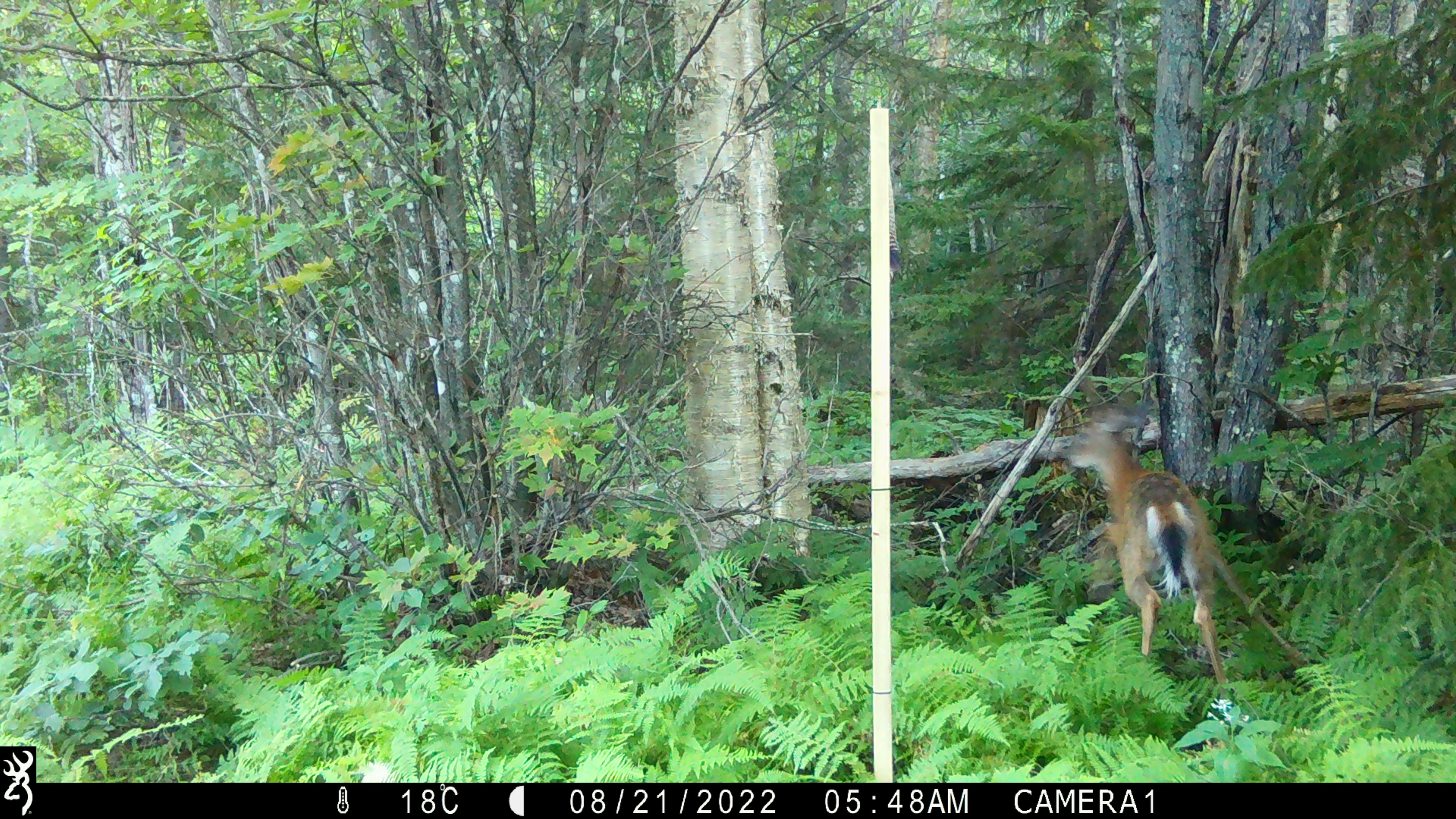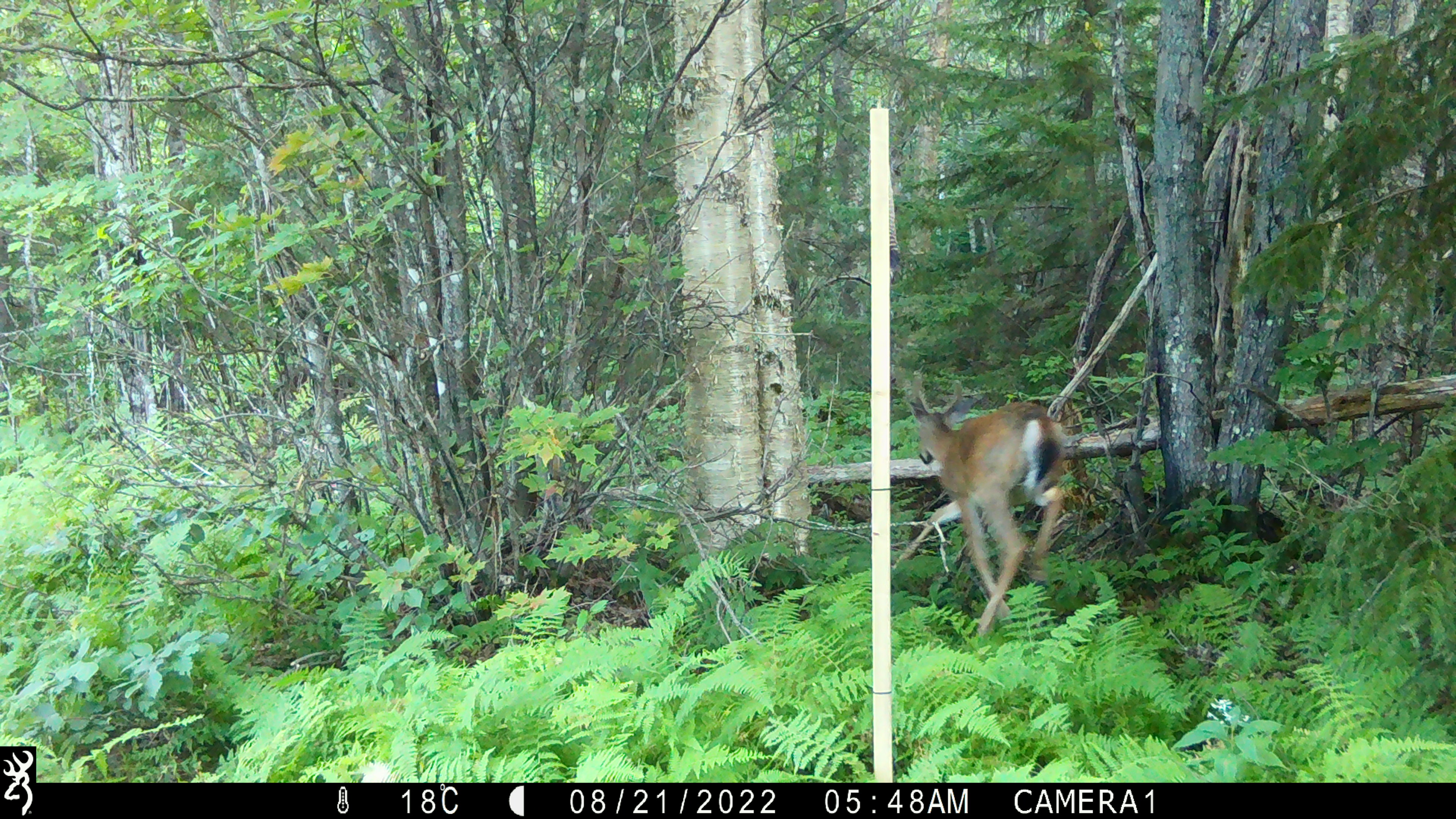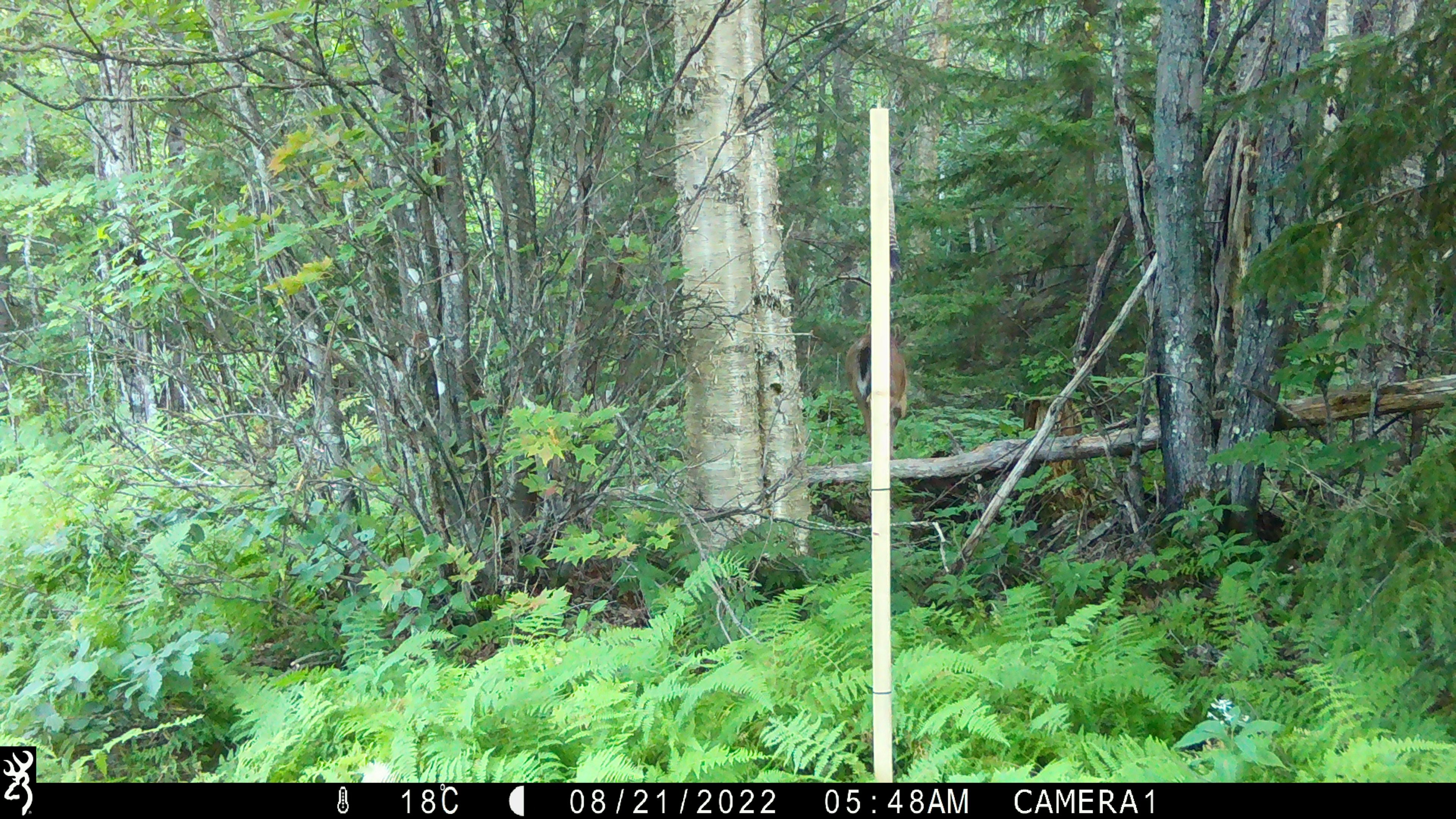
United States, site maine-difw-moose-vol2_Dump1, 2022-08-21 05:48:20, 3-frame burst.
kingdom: Animalia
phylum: Chordata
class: Mammalia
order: Artiodactyla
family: Cervidae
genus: Odocoileus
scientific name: Odocoileus virginianus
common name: white-tailed deer